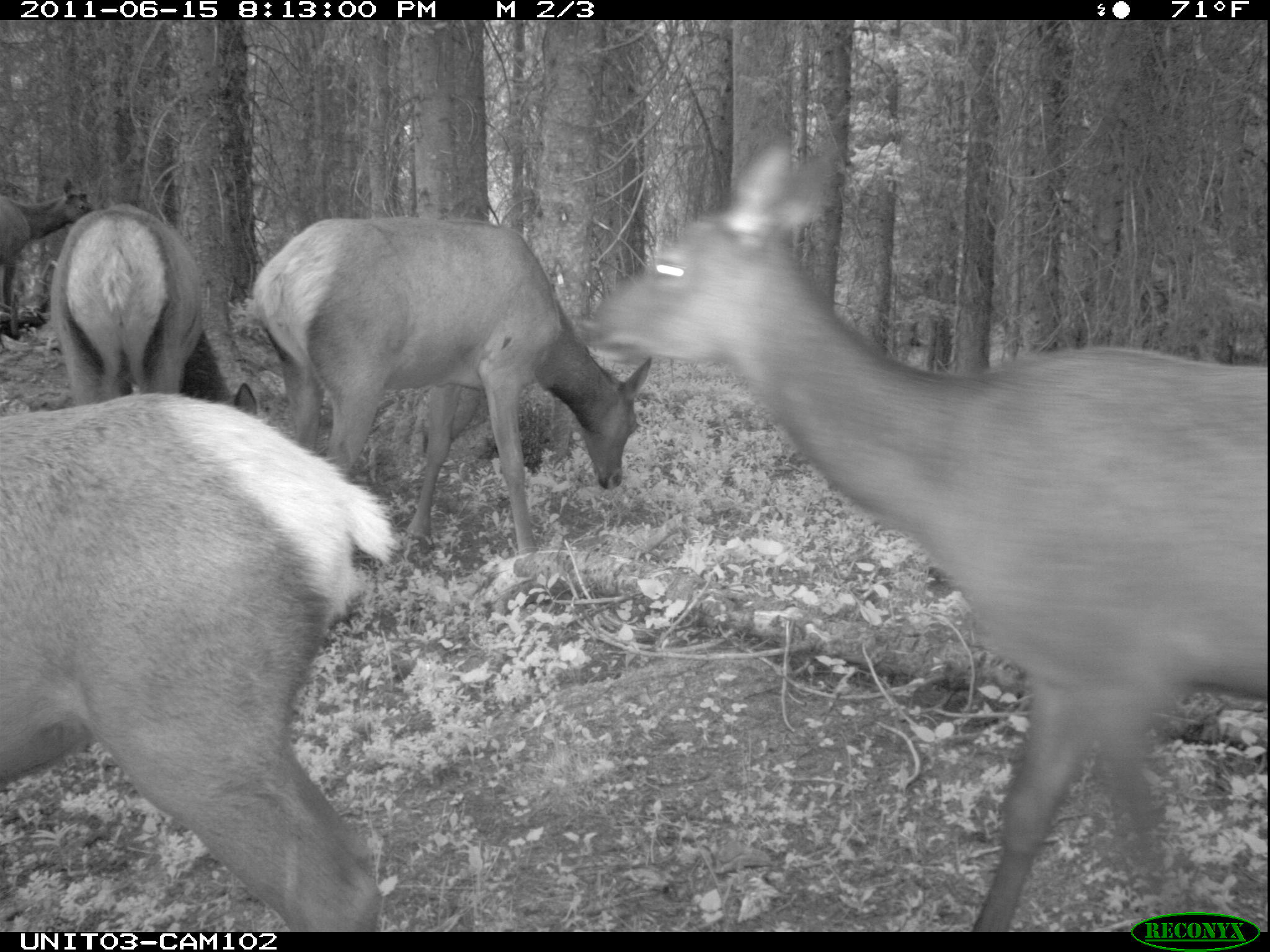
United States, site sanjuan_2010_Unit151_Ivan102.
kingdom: Animalia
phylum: Chordata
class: Mammalia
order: Artiodactyla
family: Cervidae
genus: Cervus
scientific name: Cervus elaphus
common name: red deer